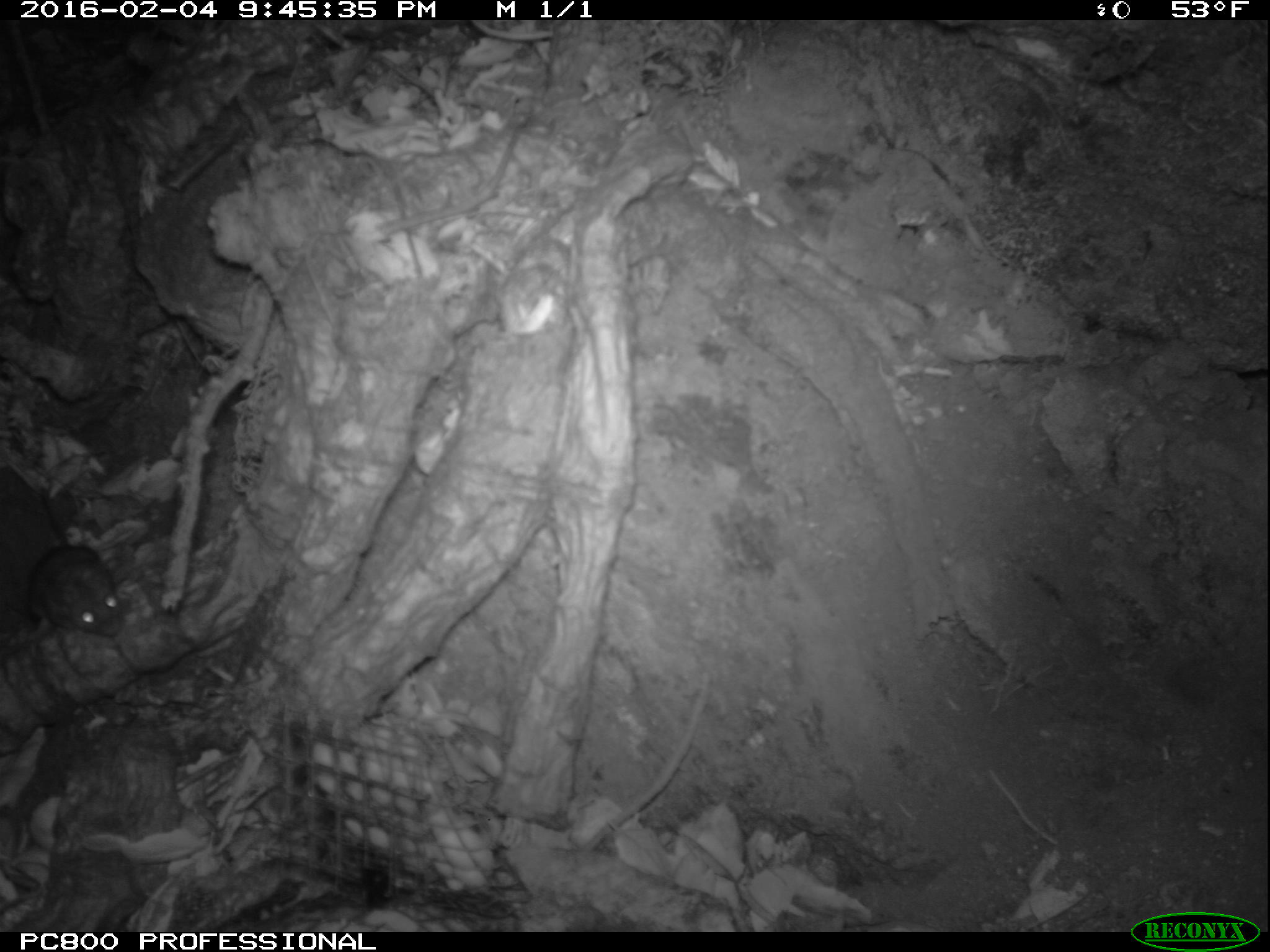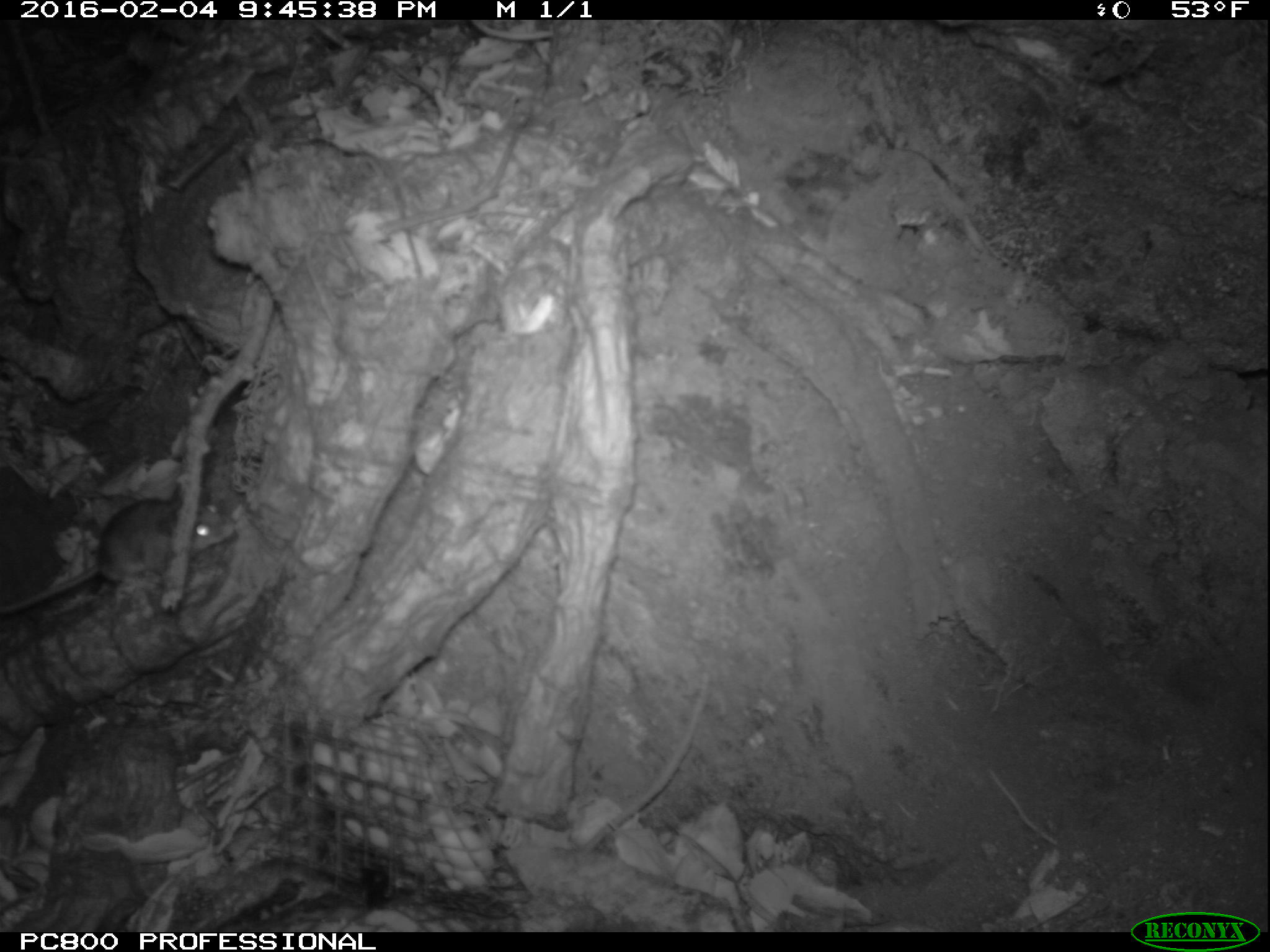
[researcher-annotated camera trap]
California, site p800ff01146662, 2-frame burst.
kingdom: Animalia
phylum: Chordata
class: Mammalia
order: Rodentia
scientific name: Rodentia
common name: rodent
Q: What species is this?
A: Rodent (Rodentia).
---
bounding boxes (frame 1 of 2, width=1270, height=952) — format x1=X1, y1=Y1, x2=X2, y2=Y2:
rodent: x1=26, y1=485, x2=125, y2=640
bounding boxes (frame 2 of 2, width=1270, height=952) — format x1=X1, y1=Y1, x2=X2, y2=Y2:
rodent: x1=0, y1=482, x2=236, y2=617